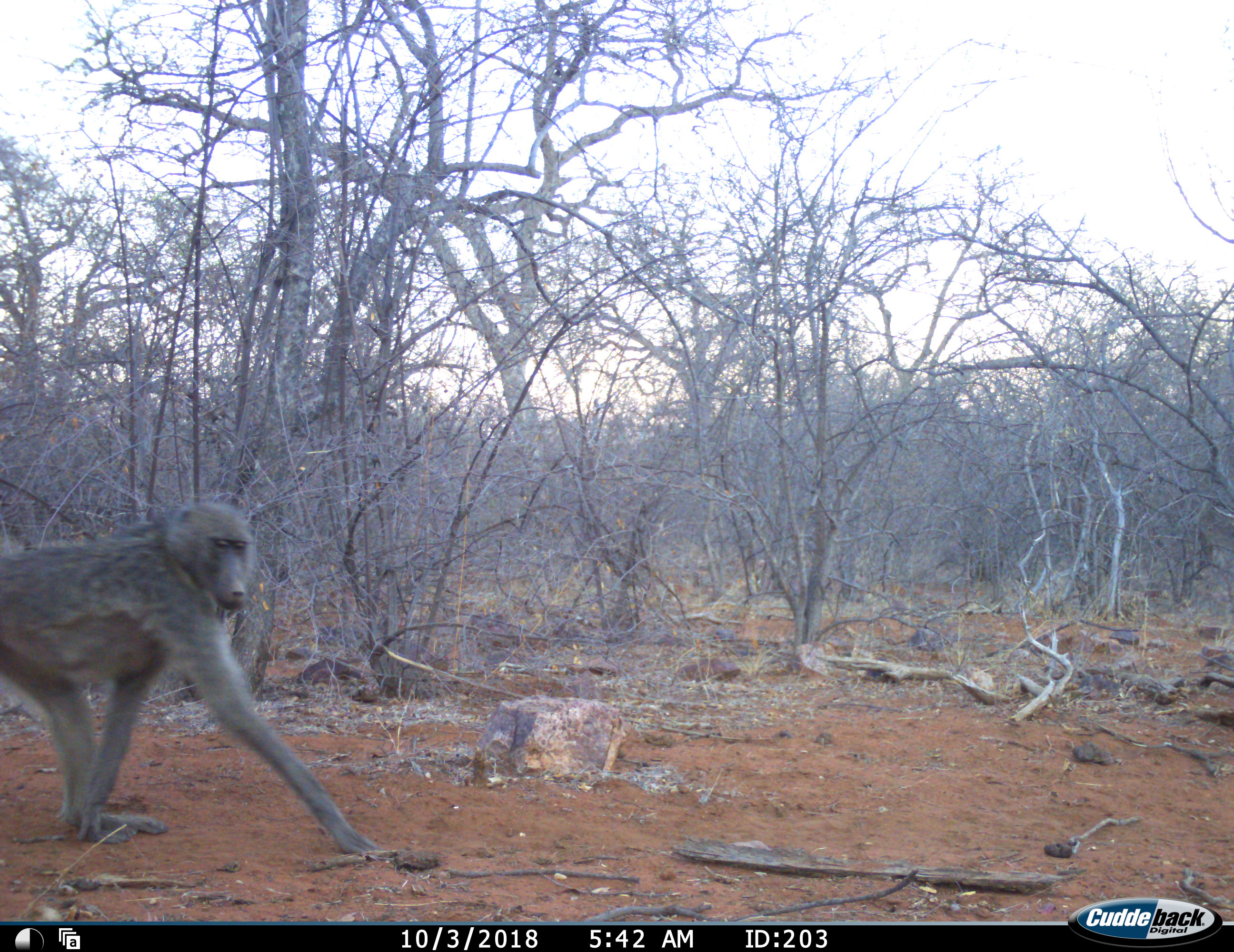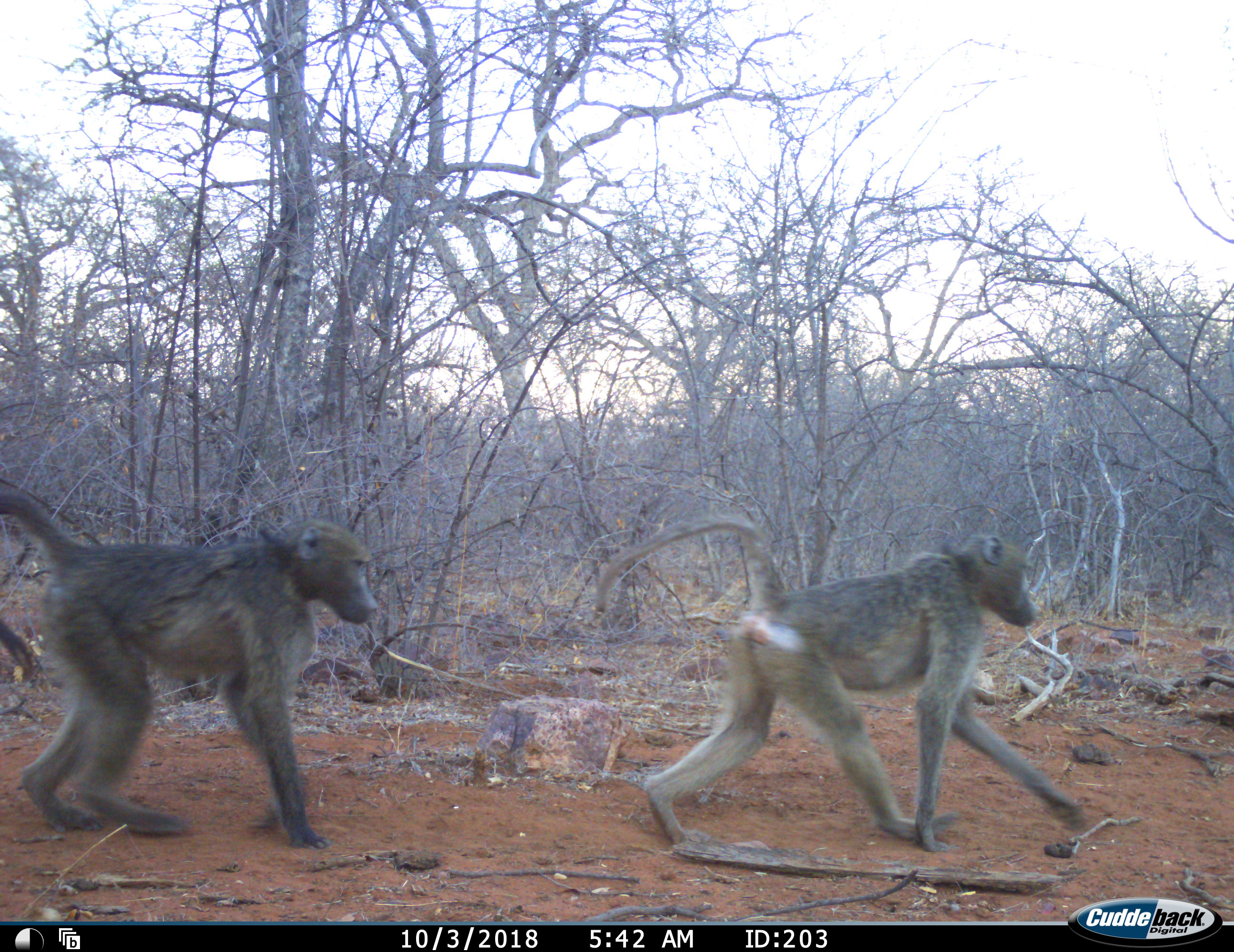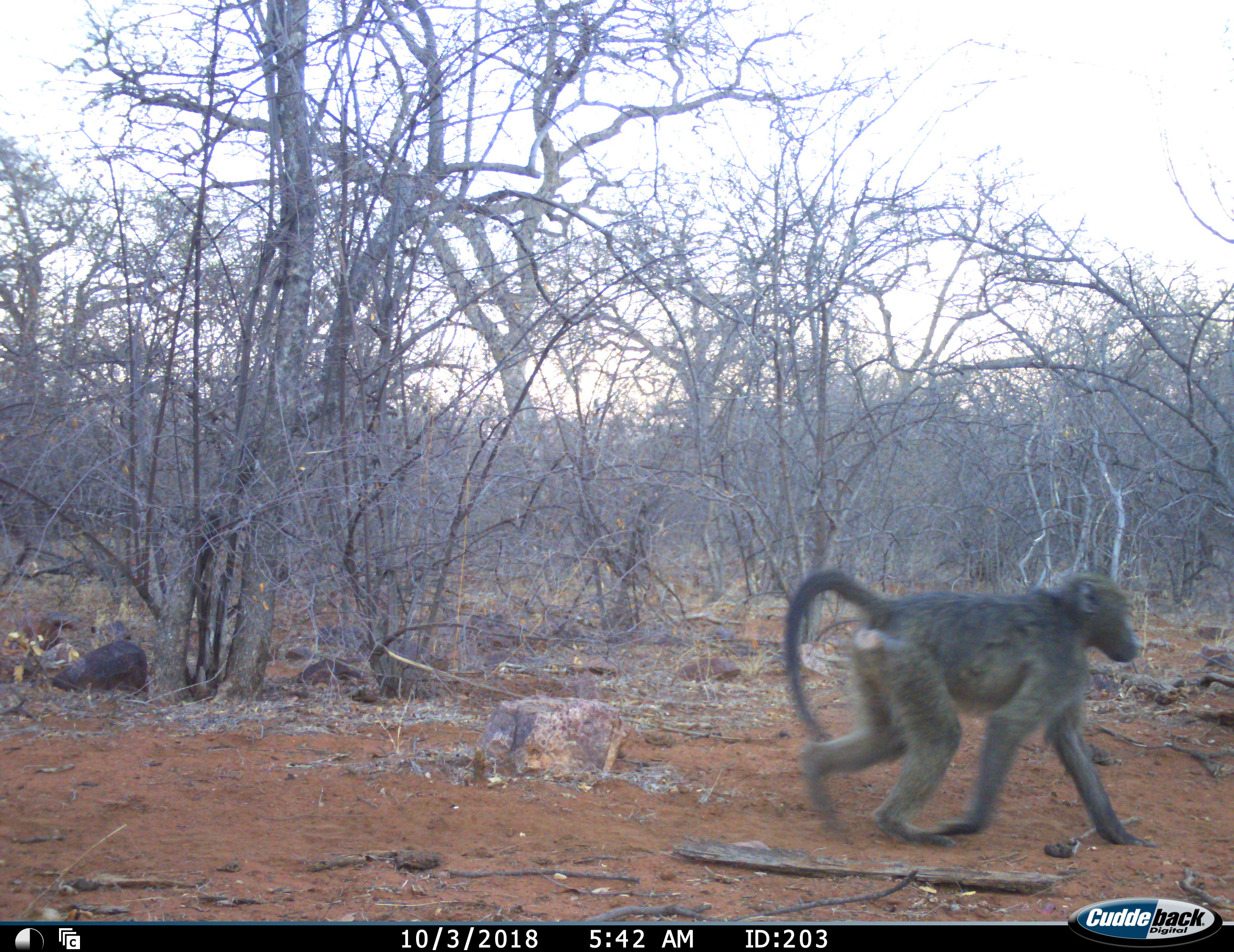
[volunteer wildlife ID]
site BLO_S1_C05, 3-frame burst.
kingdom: Animalia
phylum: Chordata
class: Mammalia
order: Primates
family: Cercopithecidae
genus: Papio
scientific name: Papio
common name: baboon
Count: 2.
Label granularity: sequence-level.